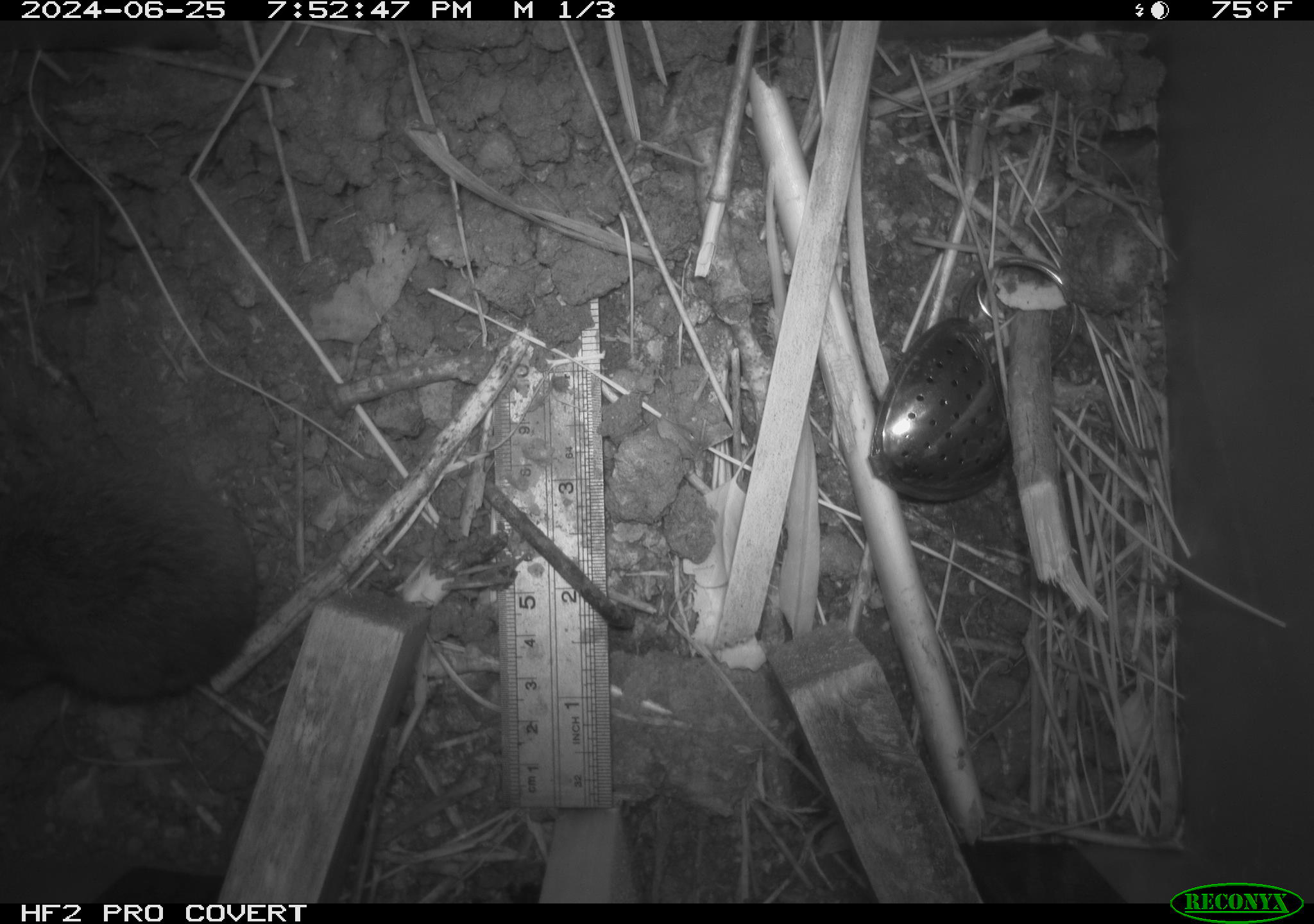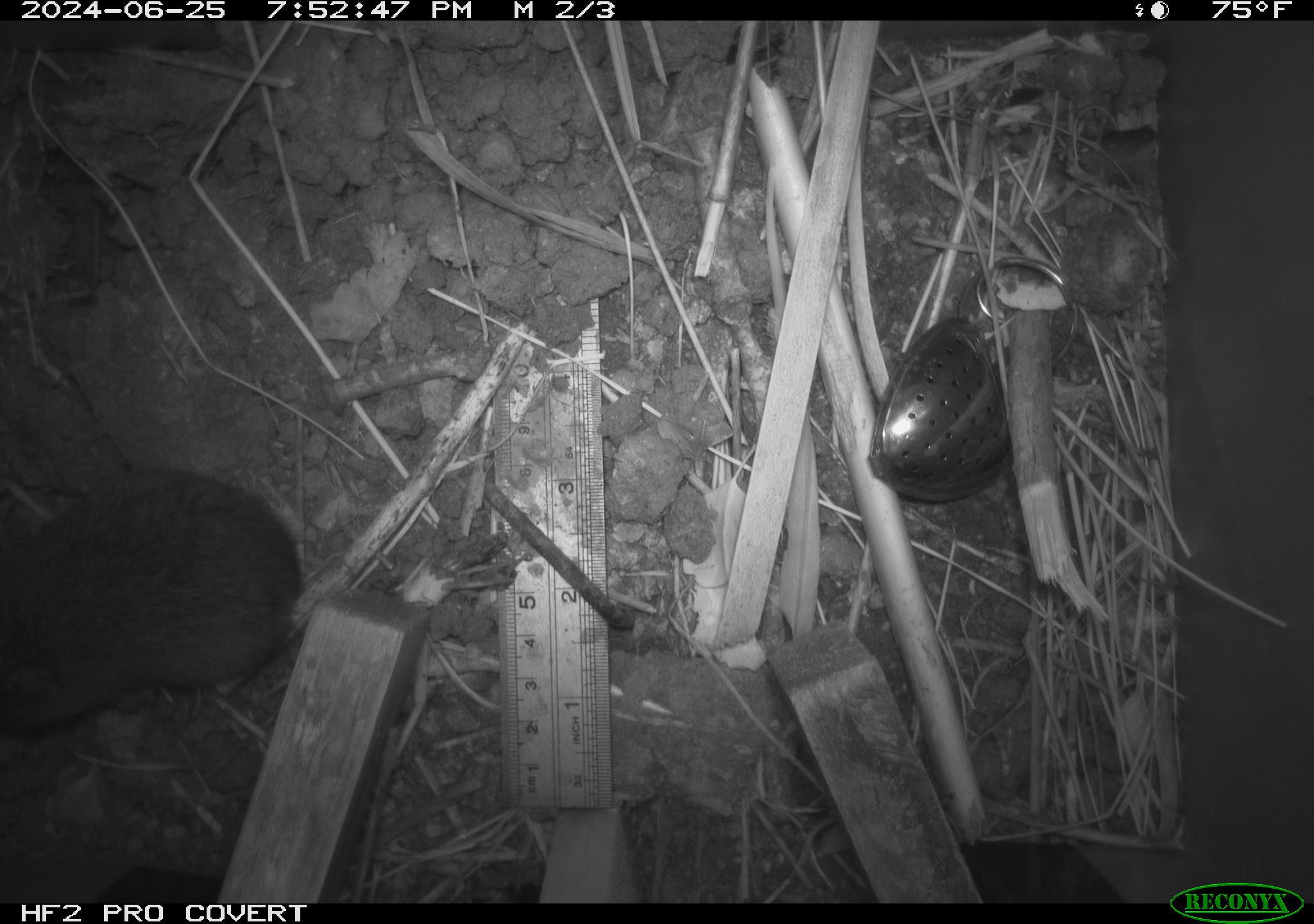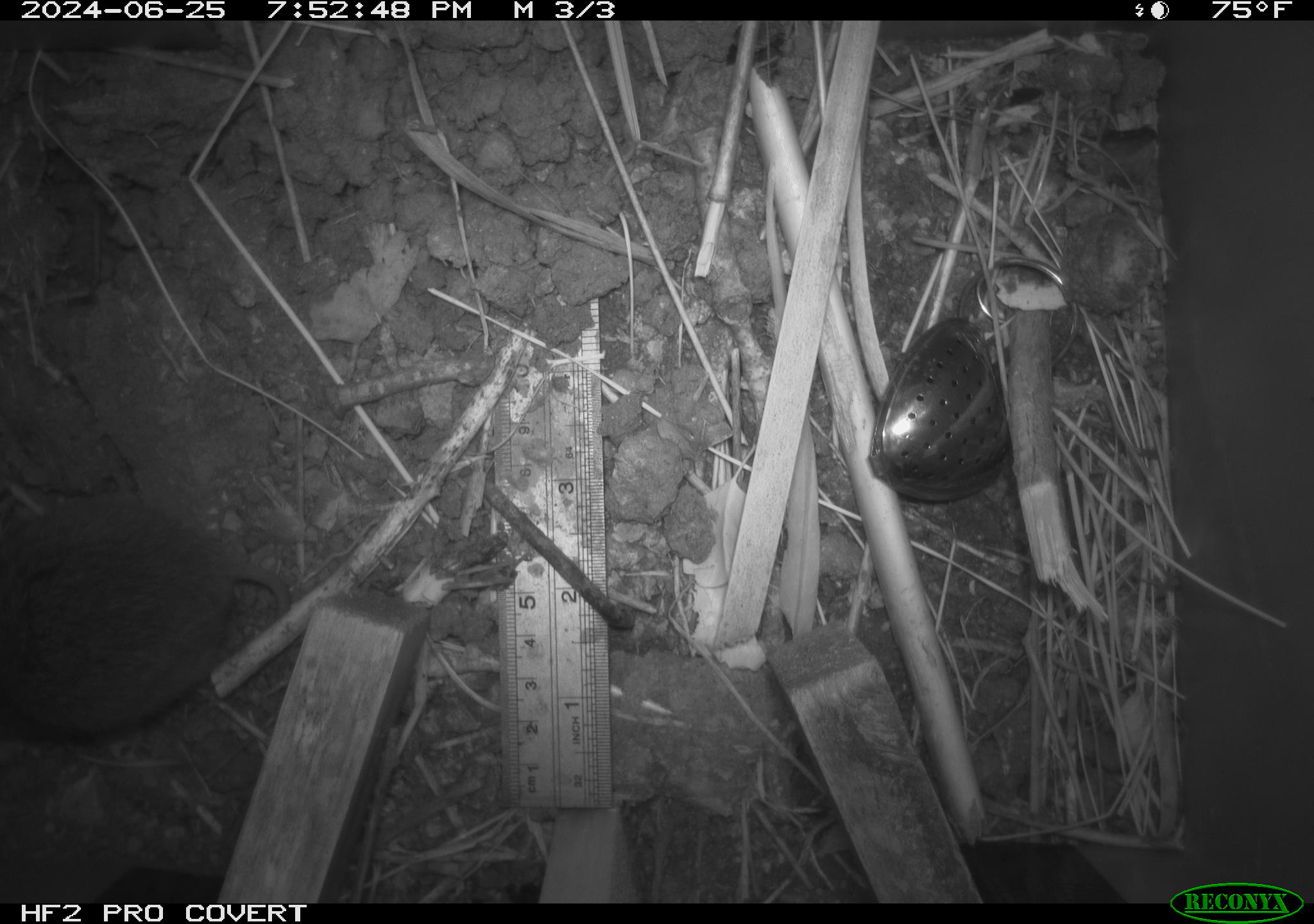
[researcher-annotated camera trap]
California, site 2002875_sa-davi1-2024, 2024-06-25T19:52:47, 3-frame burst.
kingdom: Animalia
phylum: Chordata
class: Mammalia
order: Rodentia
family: Cricetidae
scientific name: Arvicolinae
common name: voles, lemmings, and muskrats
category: arvicolinae subfamily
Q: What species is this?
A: Arvicolinae subfamily (voles, lemmings, and muskrats) (Arvicolinae).